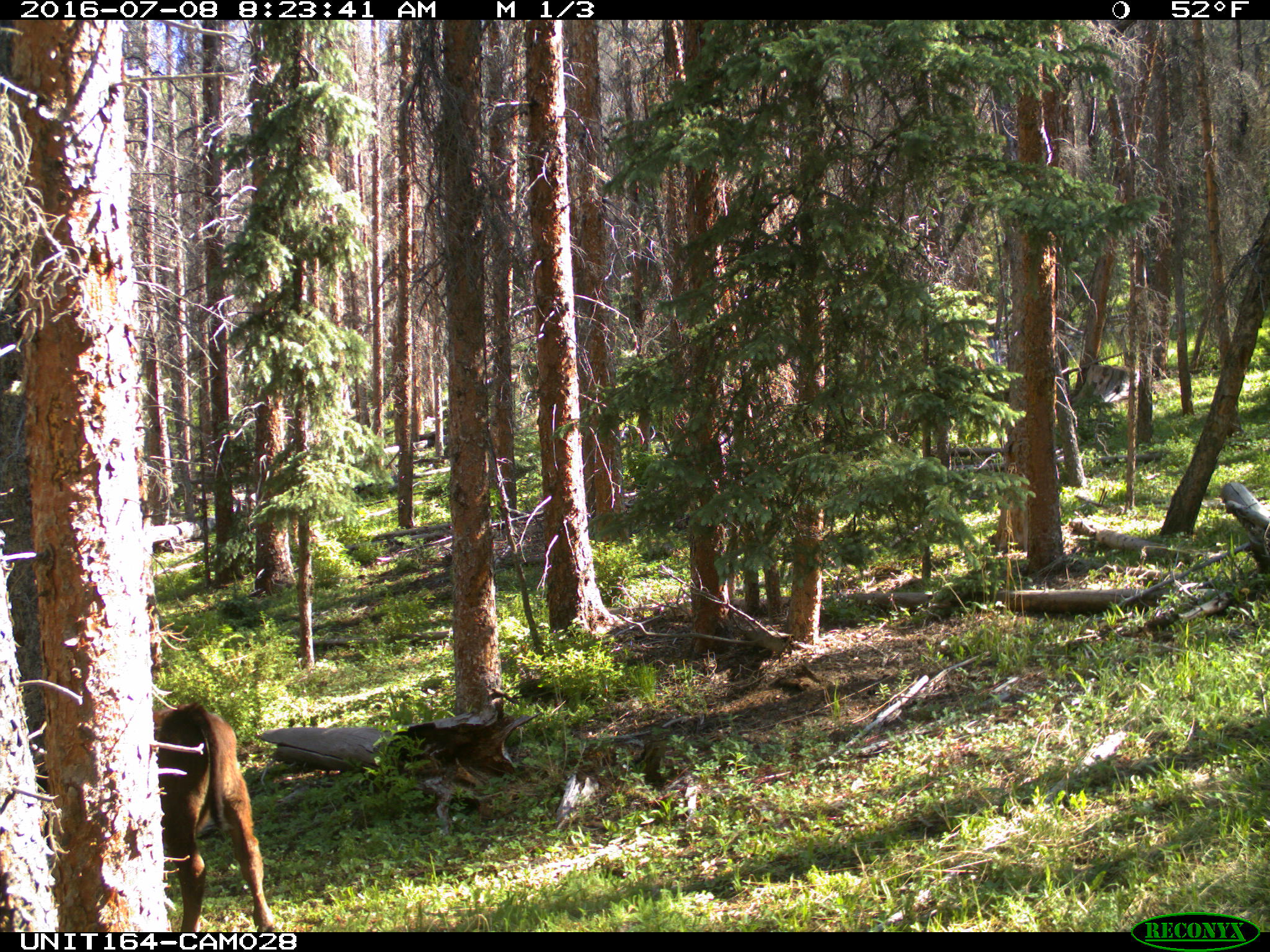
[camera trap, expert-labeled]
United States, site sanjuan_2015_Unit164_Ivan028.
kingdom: Animalia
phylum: Chordata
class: Mammalia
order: Artiodactyla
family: Bovidae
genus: Bos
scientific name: Bos taurus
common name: domestic cow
Bos taurus (domestic cow).